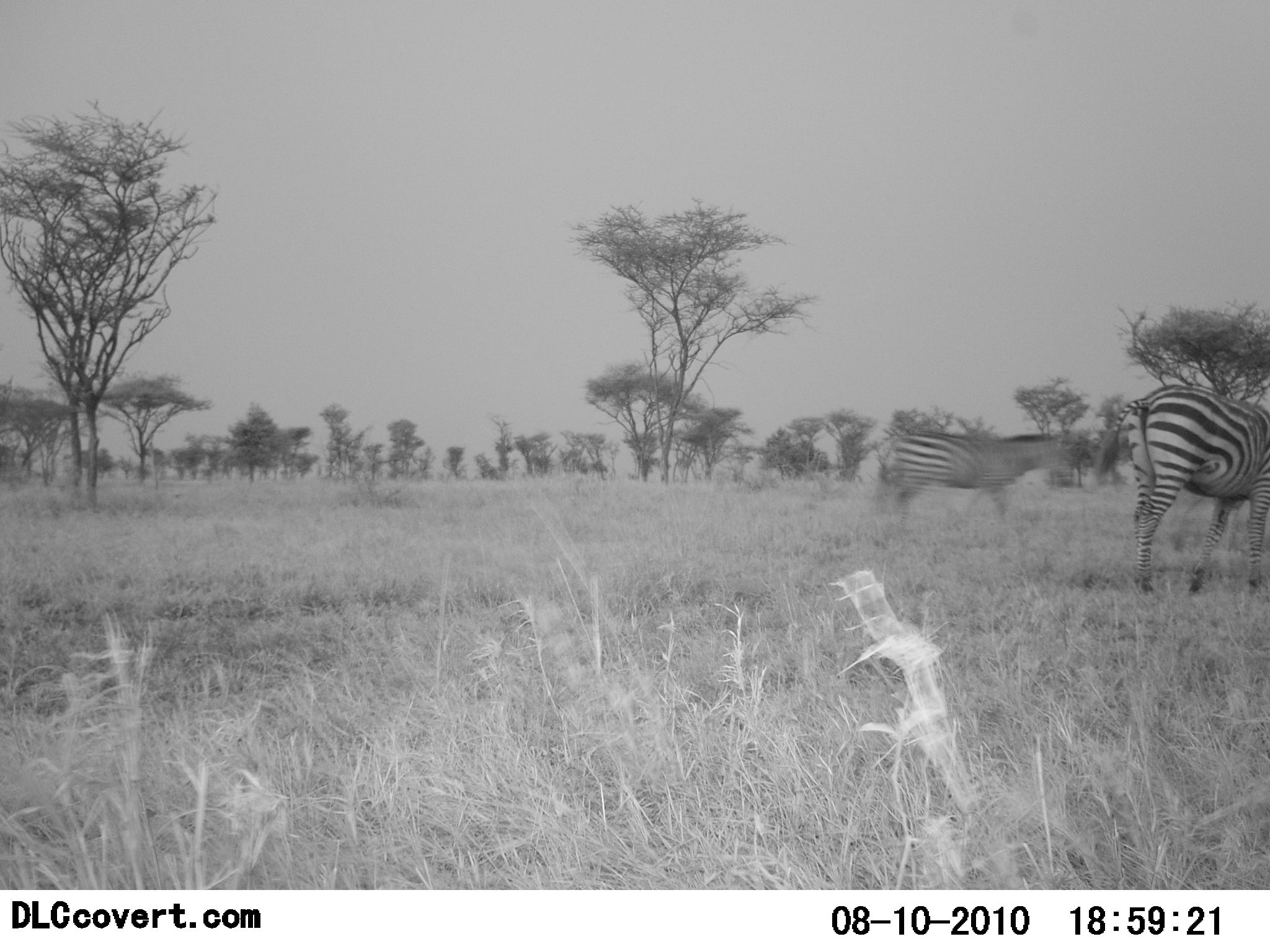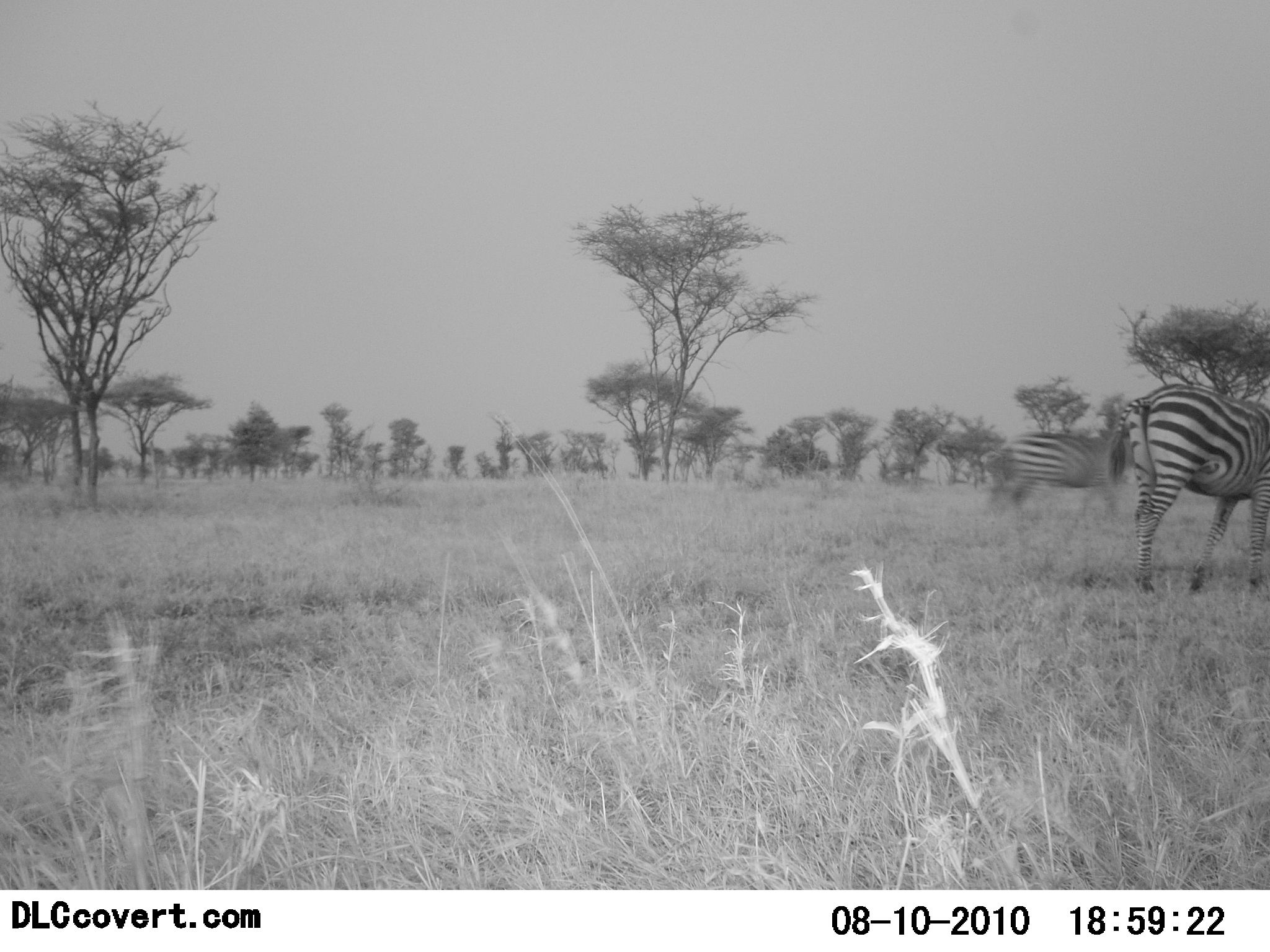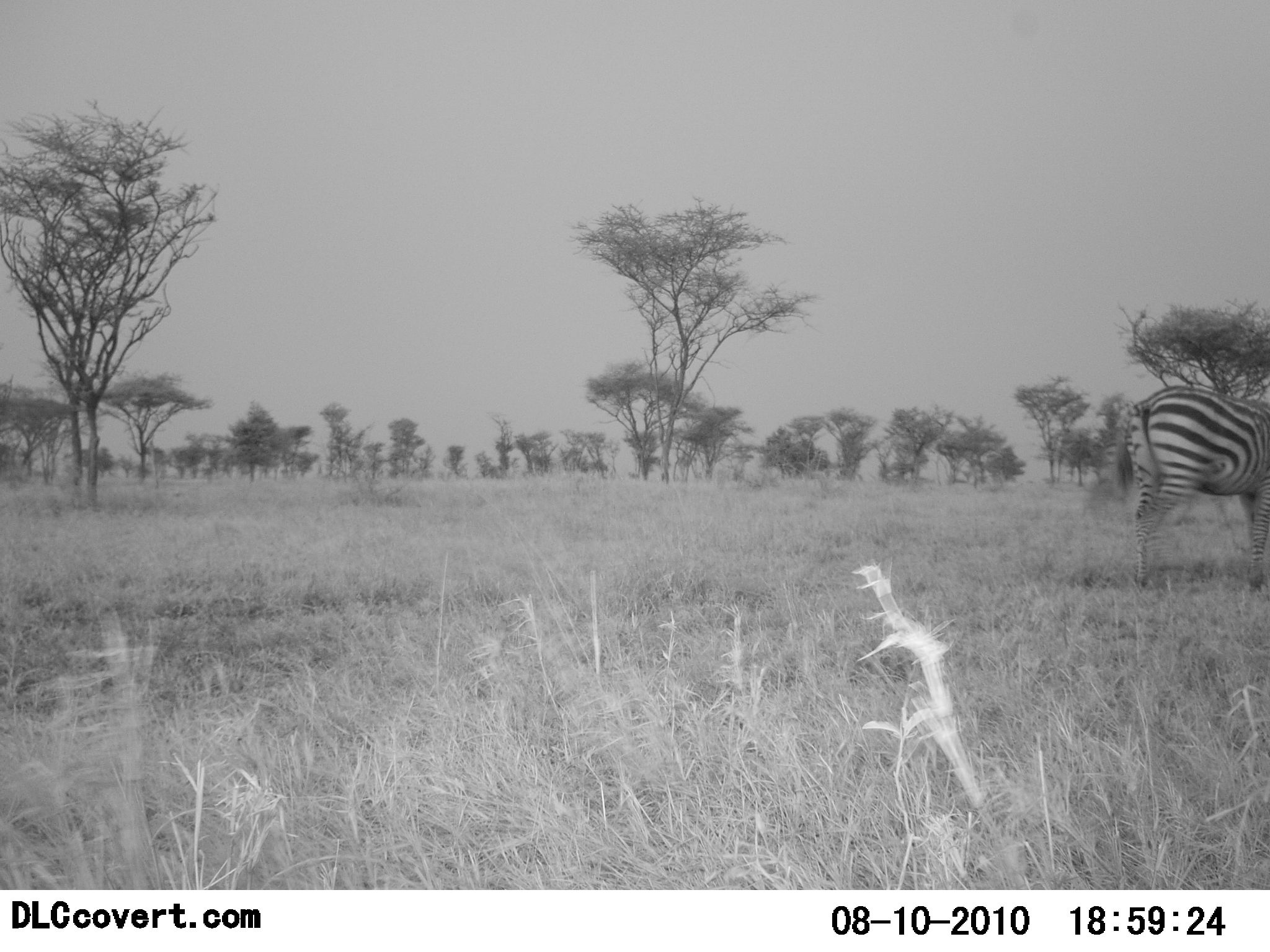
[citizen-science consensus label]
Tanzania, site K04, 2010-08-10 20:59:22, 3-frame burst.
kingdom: Animalia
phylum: Chordata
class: Mammalia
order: Perissodactyla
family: Equidae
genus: Equus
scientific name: Equus quagga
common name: plains zebra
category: zebra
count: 2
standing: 39%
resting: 0%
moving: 89%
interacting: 0%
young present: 0%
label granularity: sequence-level